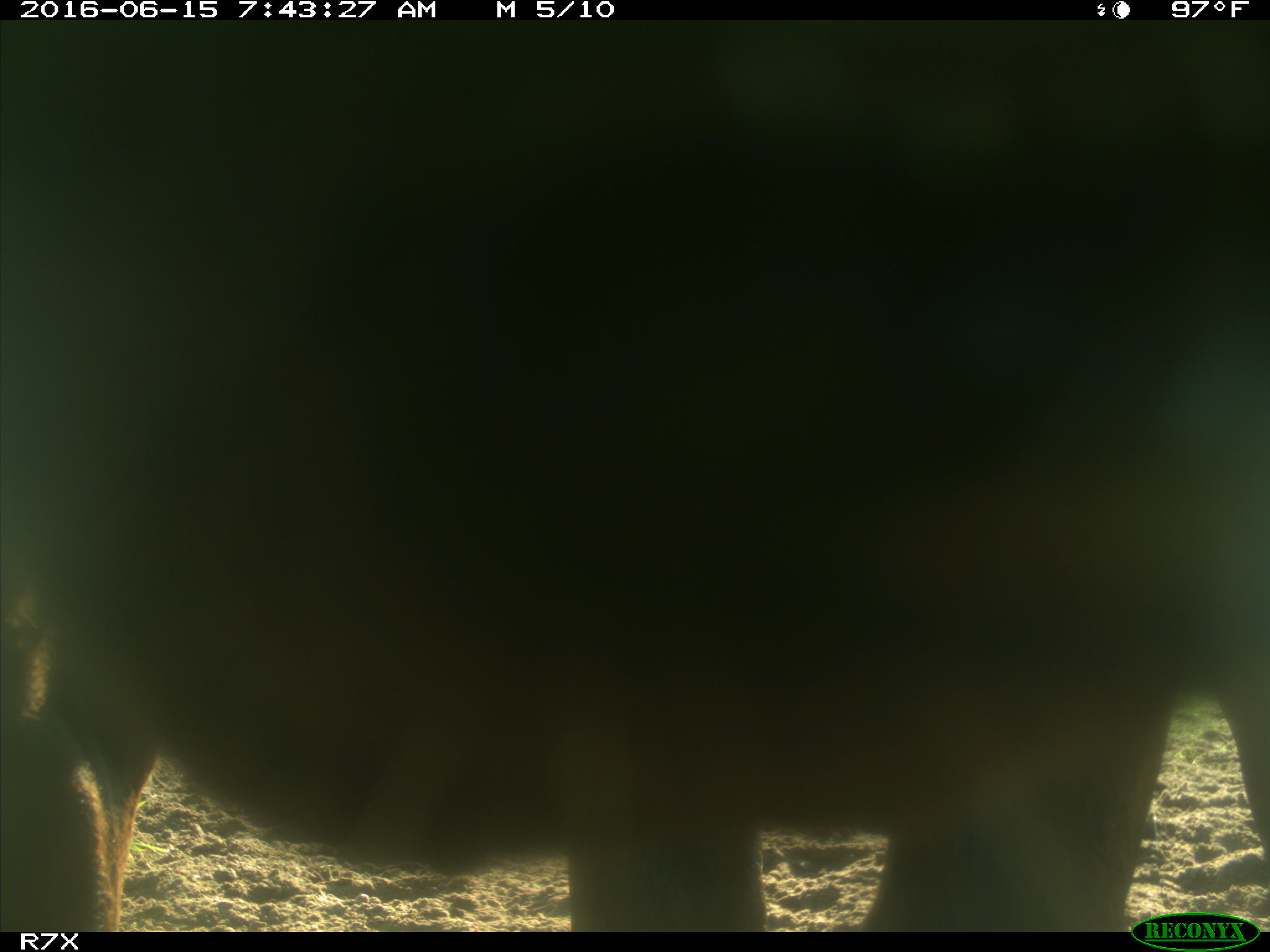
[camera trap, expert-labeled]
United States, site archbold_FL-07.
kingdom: Animalia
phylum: Chordata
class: Mammalia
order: Artiodactyla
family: Bovidae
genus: Bos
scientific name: Bos taurus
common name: domestic cow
Bos taurus (domestic cow).